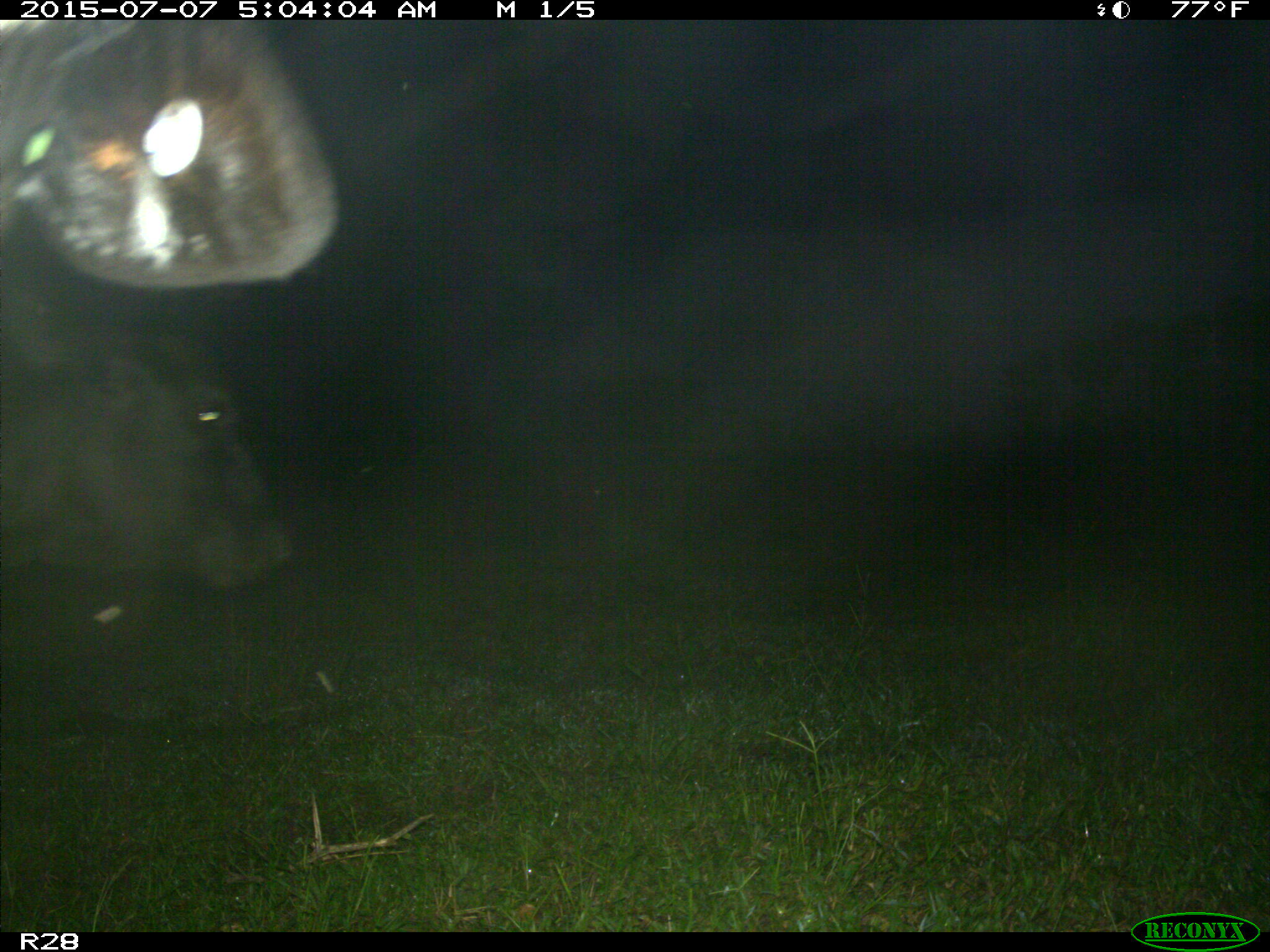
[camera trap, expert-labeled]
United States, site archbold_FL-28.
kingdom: Animalia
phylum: Chordata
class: Mammalia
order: Artiodactyla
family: Bovidae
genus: Bos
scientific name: Bos taurus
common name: domestic cow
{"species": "Bos taurus (domestic cow)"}